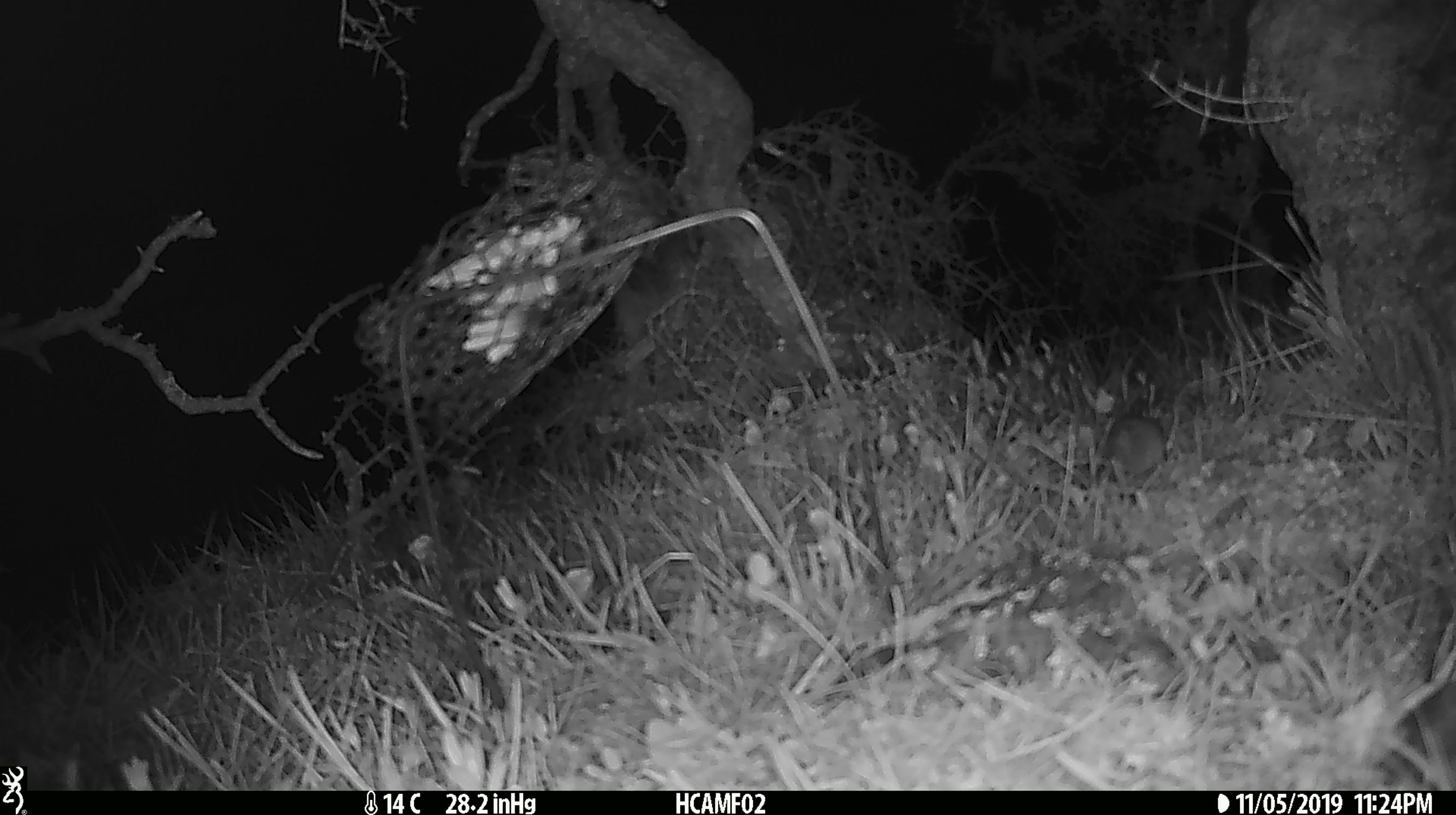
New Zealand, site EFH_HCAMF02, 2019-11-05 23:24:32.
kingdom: Animalia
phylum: Chordata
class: Mammalia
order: Rodentia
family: Muridae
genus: Mus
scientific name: Mus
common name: mouse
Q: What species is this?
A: Mouse (Mus).